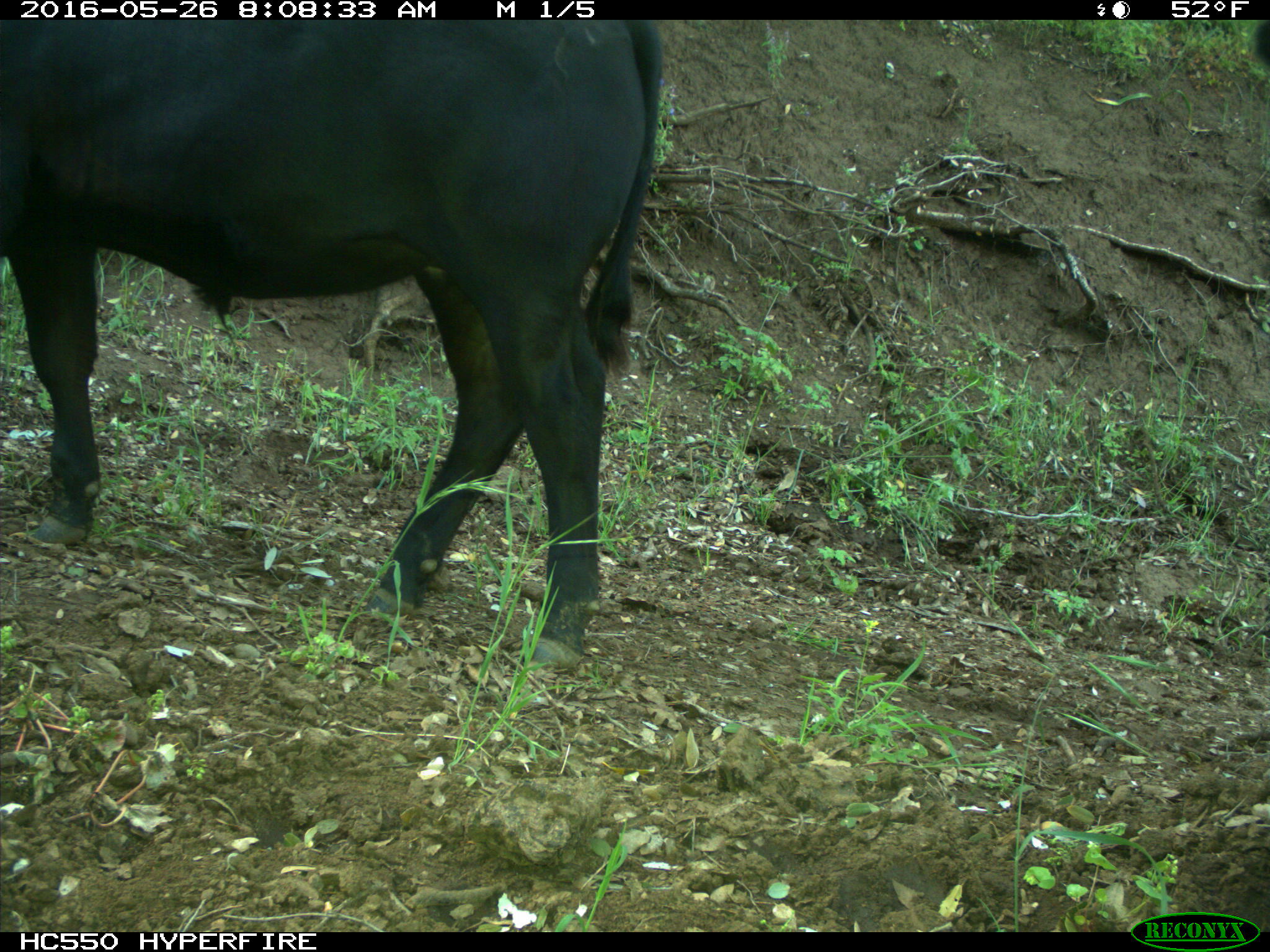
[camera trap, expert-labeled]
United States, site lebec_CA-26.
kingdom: Animalia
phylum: Chordata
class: Mammalia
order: Artiodactyla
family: Bovidae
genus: Bos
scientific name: Bos taurus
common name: domestic cow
Bos taurus (domestic cow).